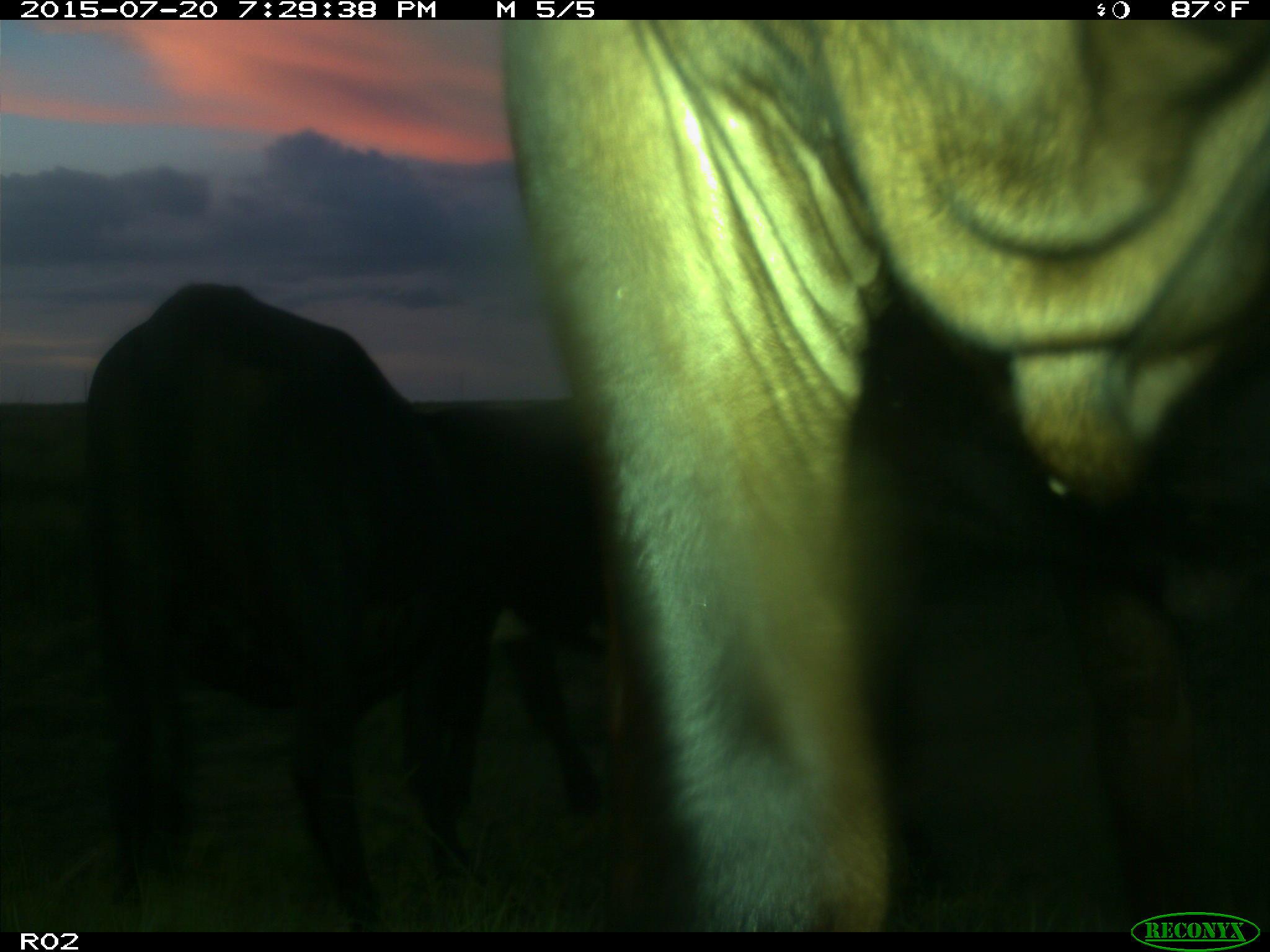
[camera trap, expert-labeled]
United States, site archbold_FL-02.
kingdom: Animalia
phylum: Chordata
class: Mammalia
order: Artiodactyla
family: Bovidae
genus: Bos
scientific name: Bos taurus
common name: domestic cow